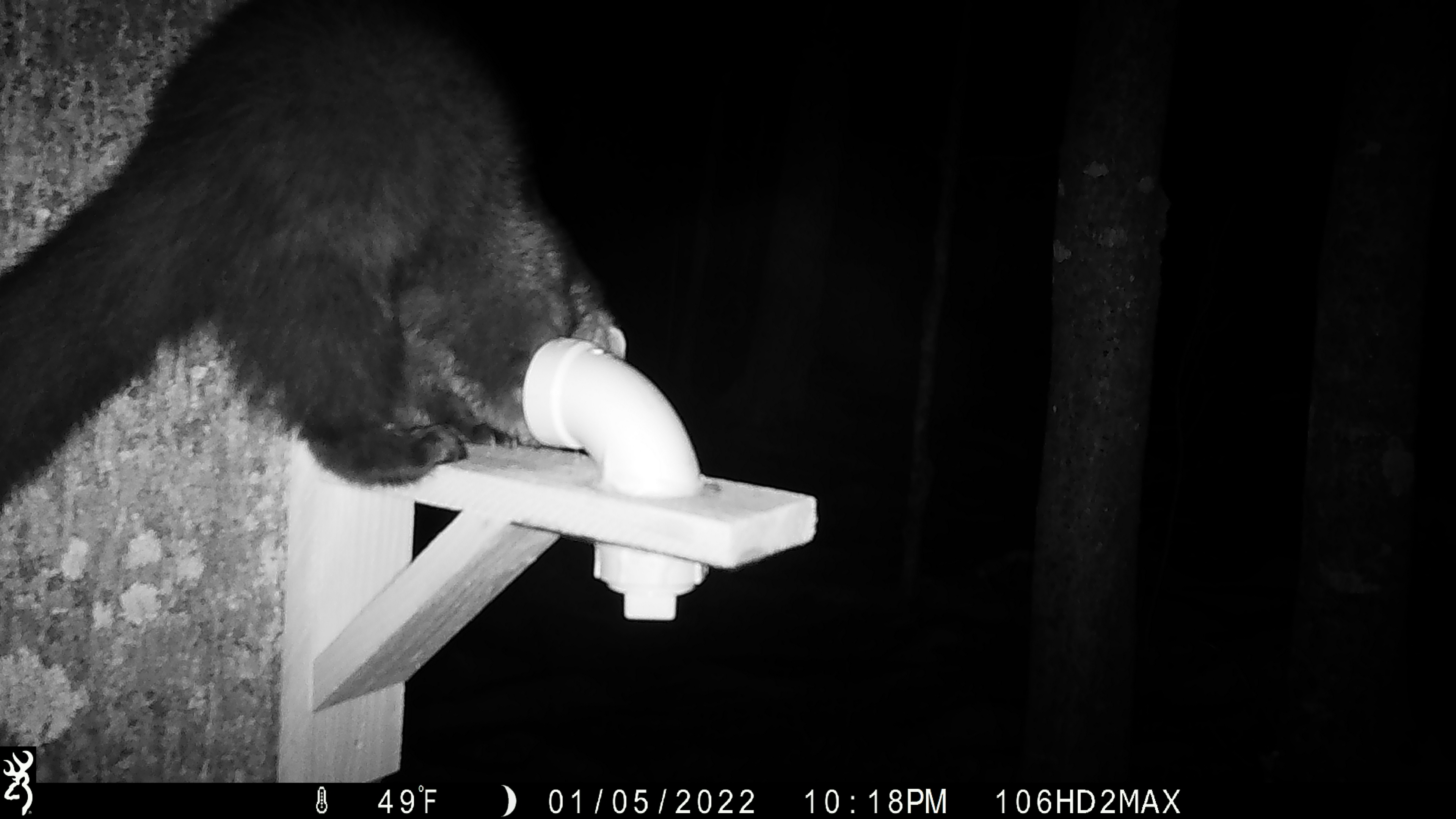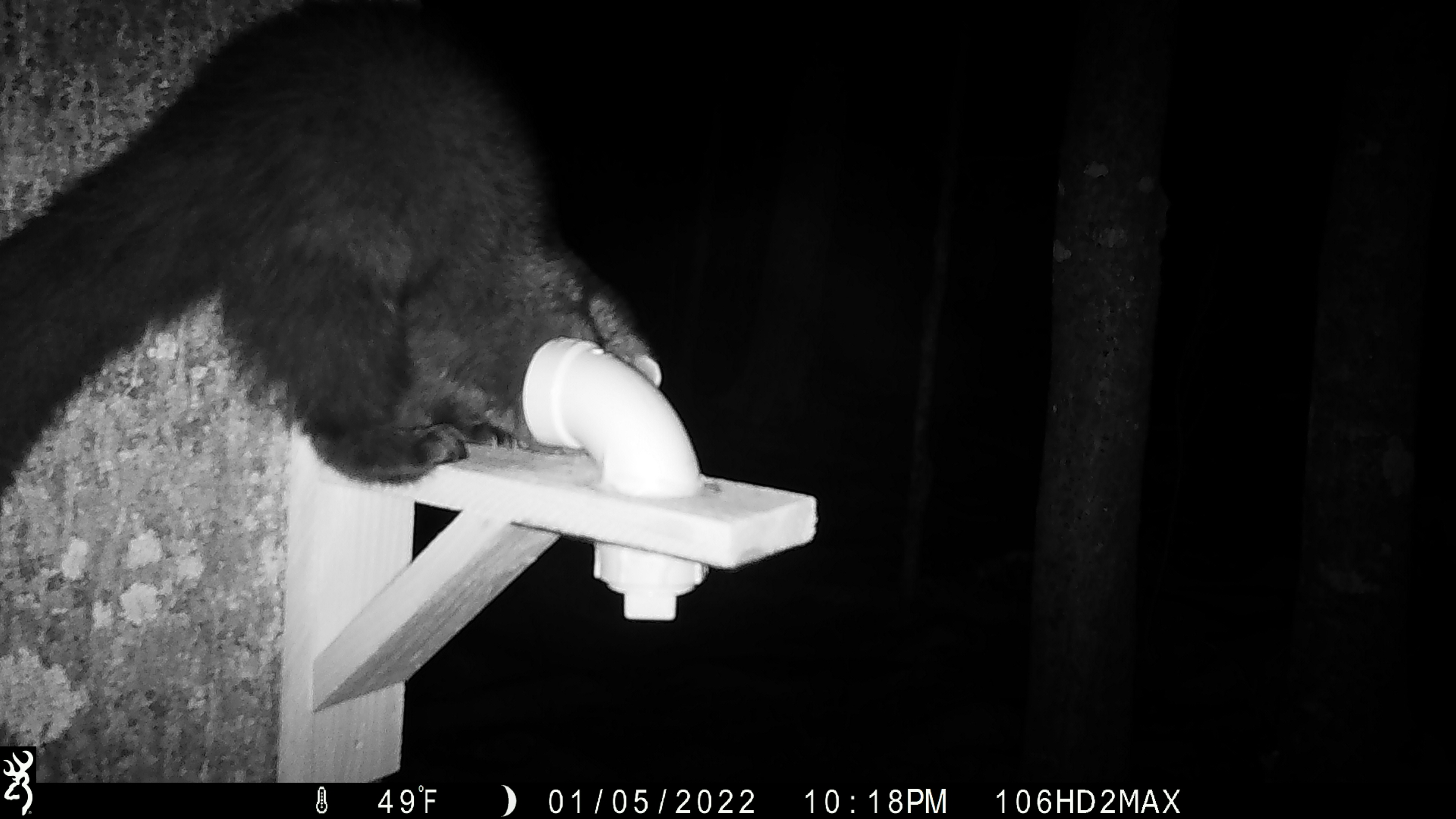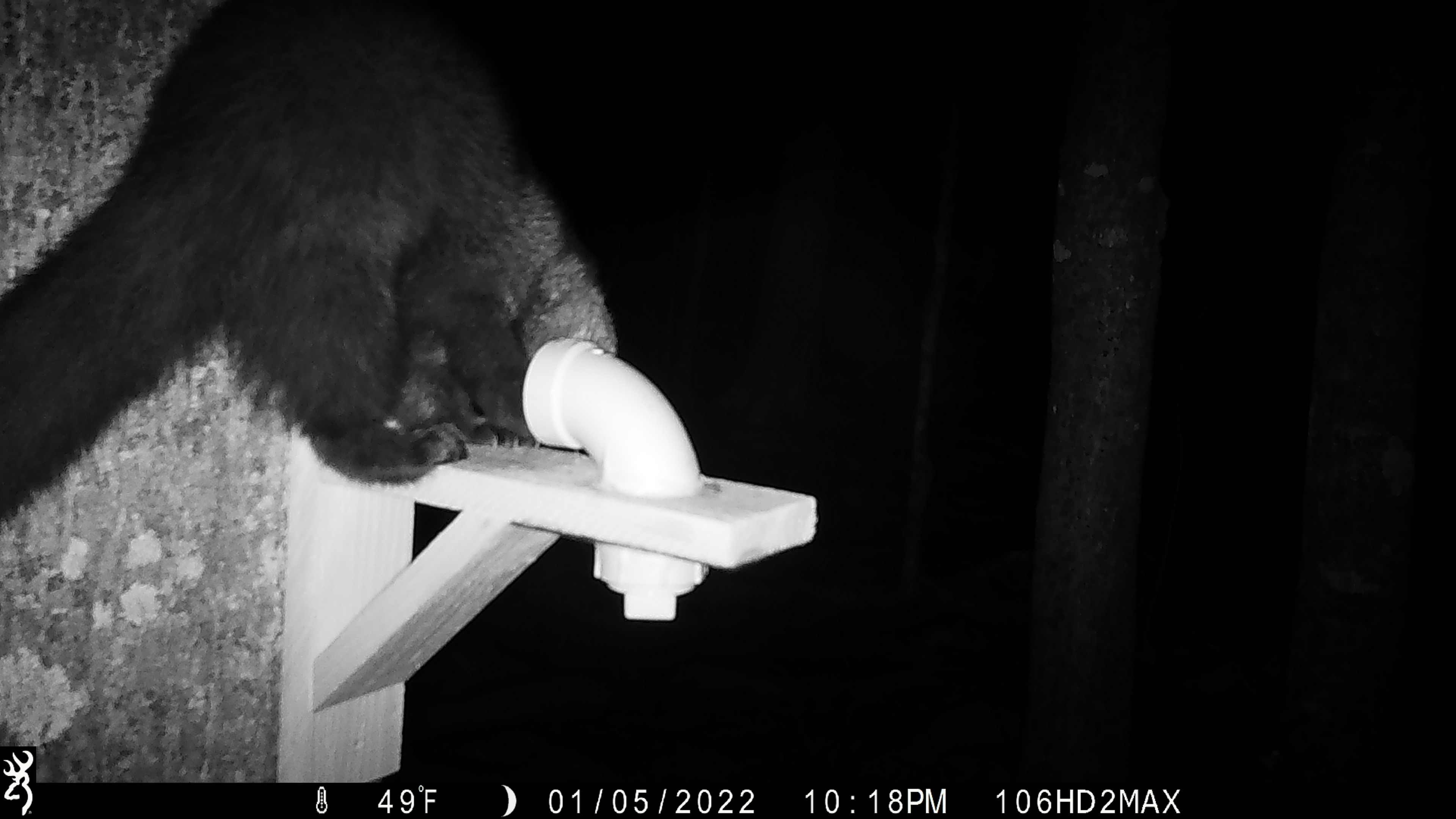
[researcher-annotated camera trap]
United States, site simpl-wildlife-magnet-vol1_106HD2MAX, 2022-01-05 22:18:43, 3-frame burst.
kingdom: Animalia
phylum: Chordata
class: Mammalia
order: Carnivora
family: Mustelidae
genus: Pekania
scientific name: Pekania pennanti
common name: fisher